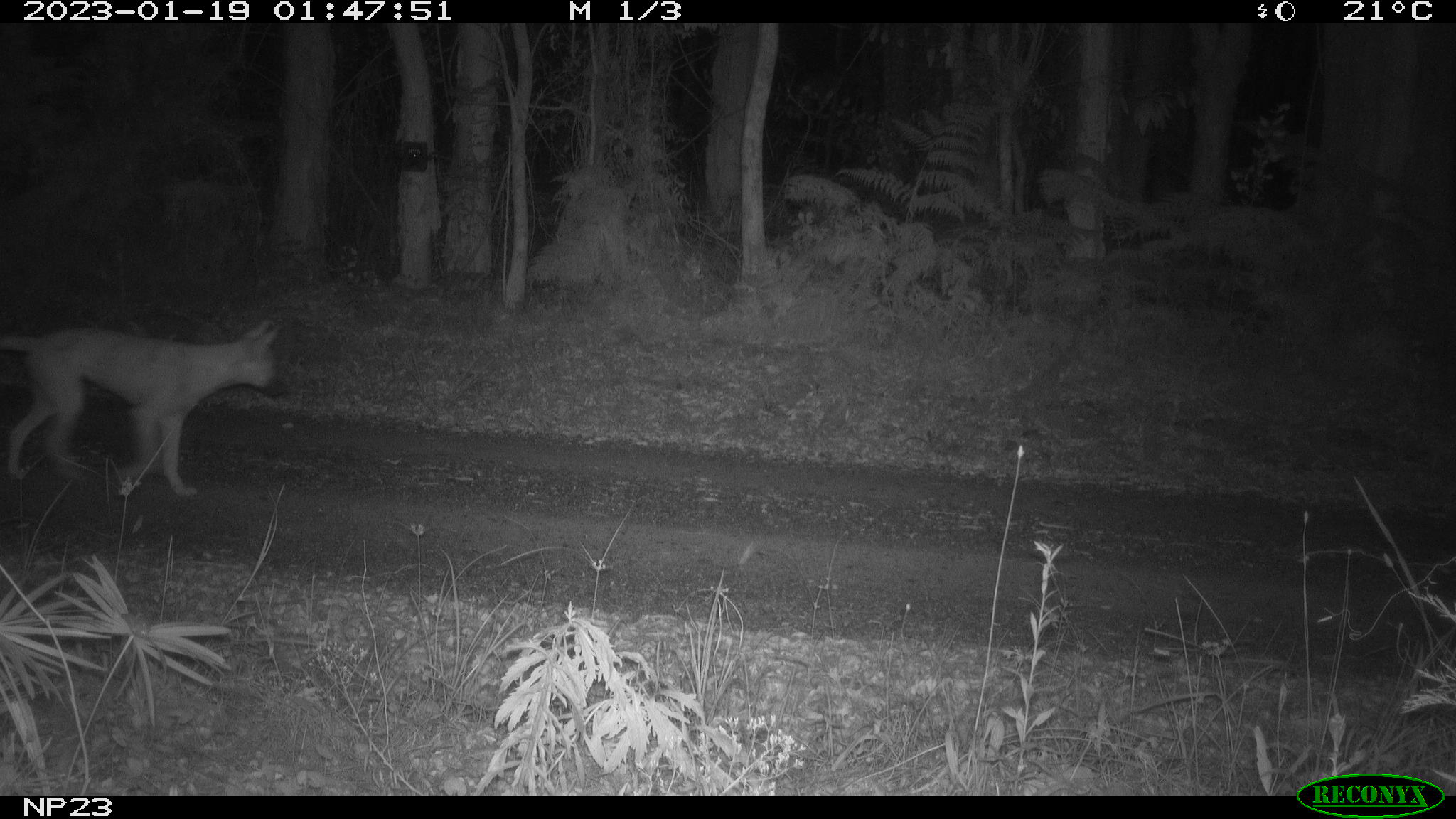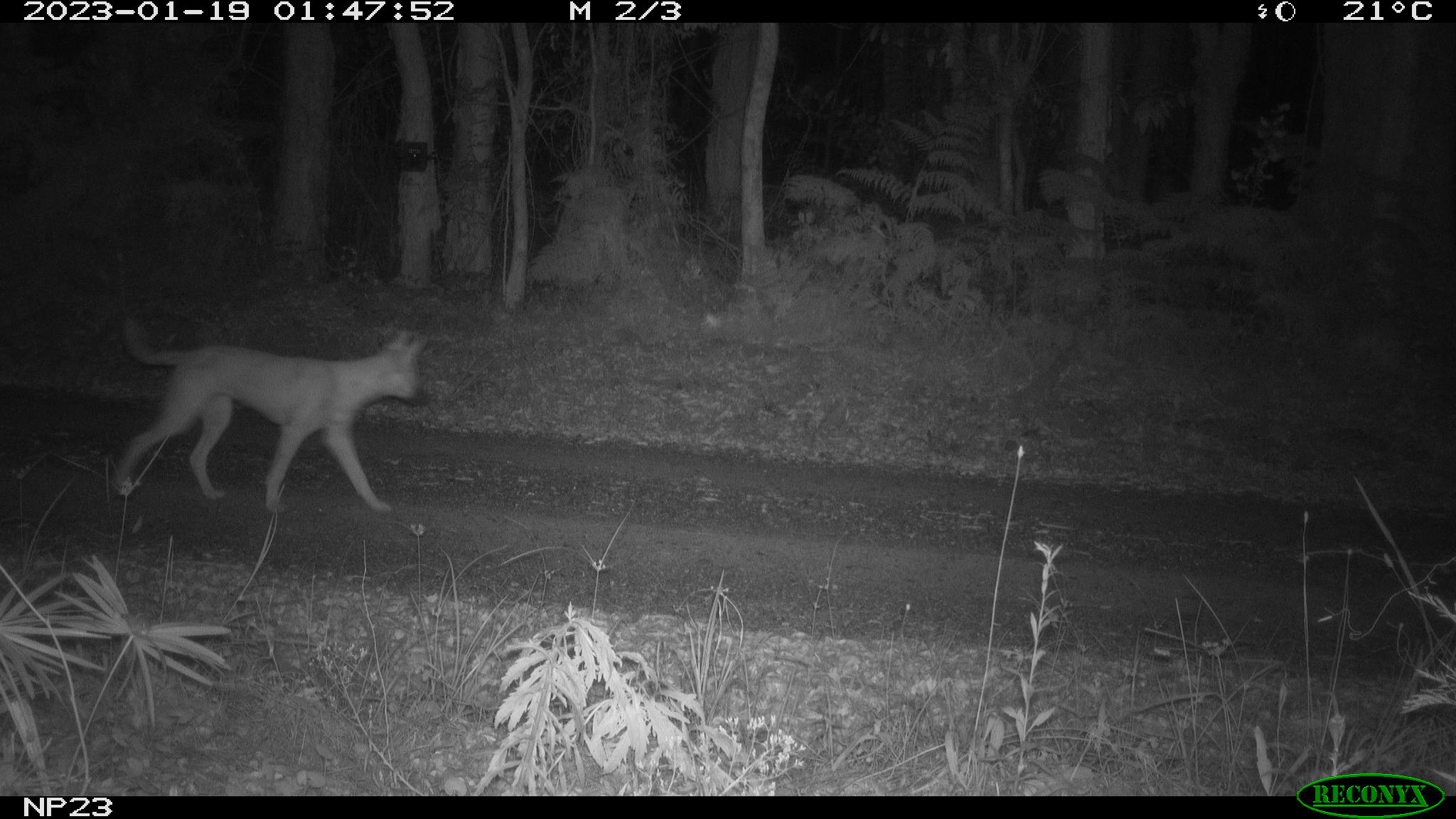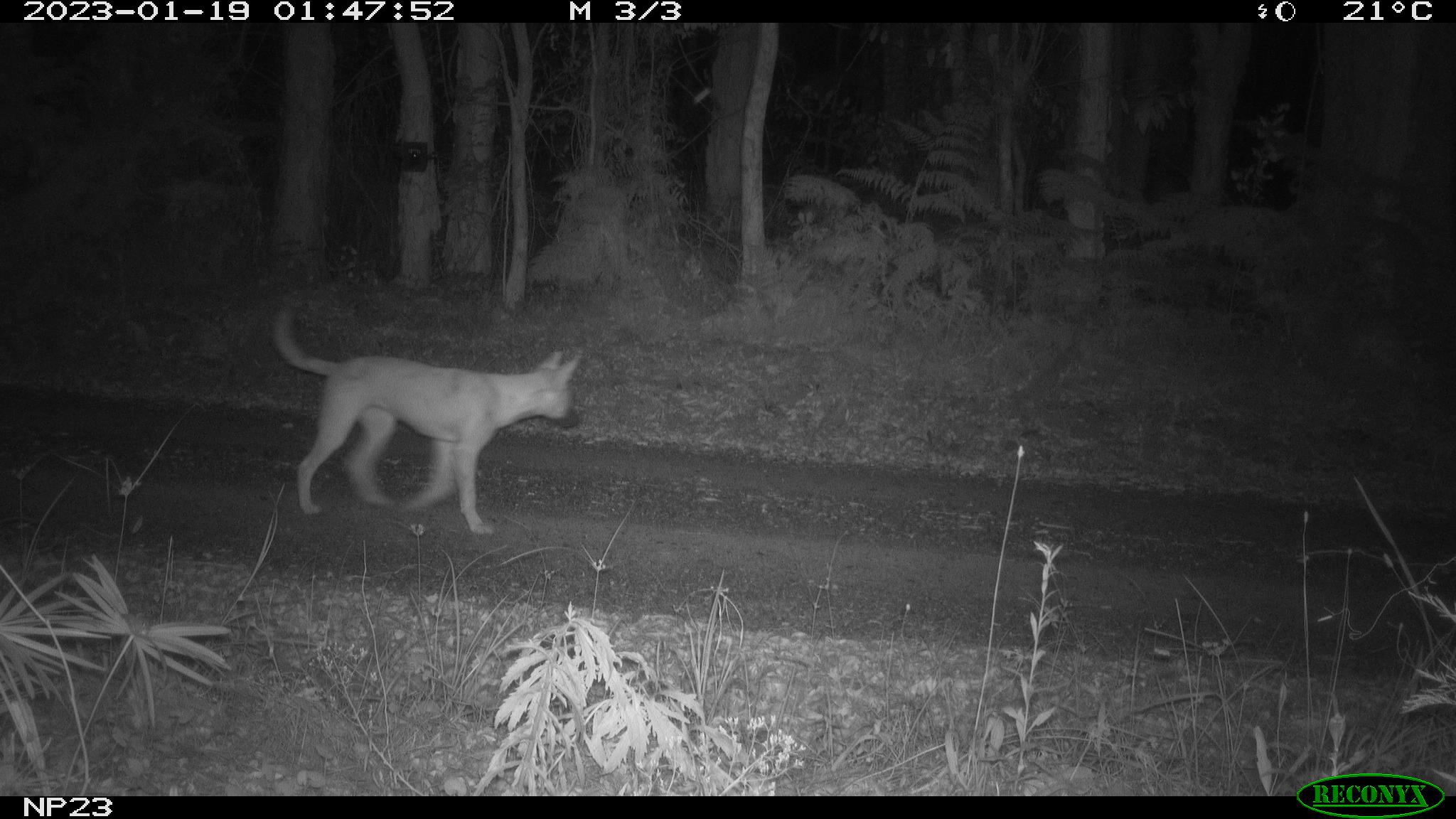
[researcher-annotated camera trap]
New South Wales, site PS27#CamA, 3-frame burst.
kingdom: Animalia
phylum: Chordata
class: Mammalia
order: Carnivora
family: Canidae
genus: Canis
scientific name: Canis familiaris dingo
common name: dingo